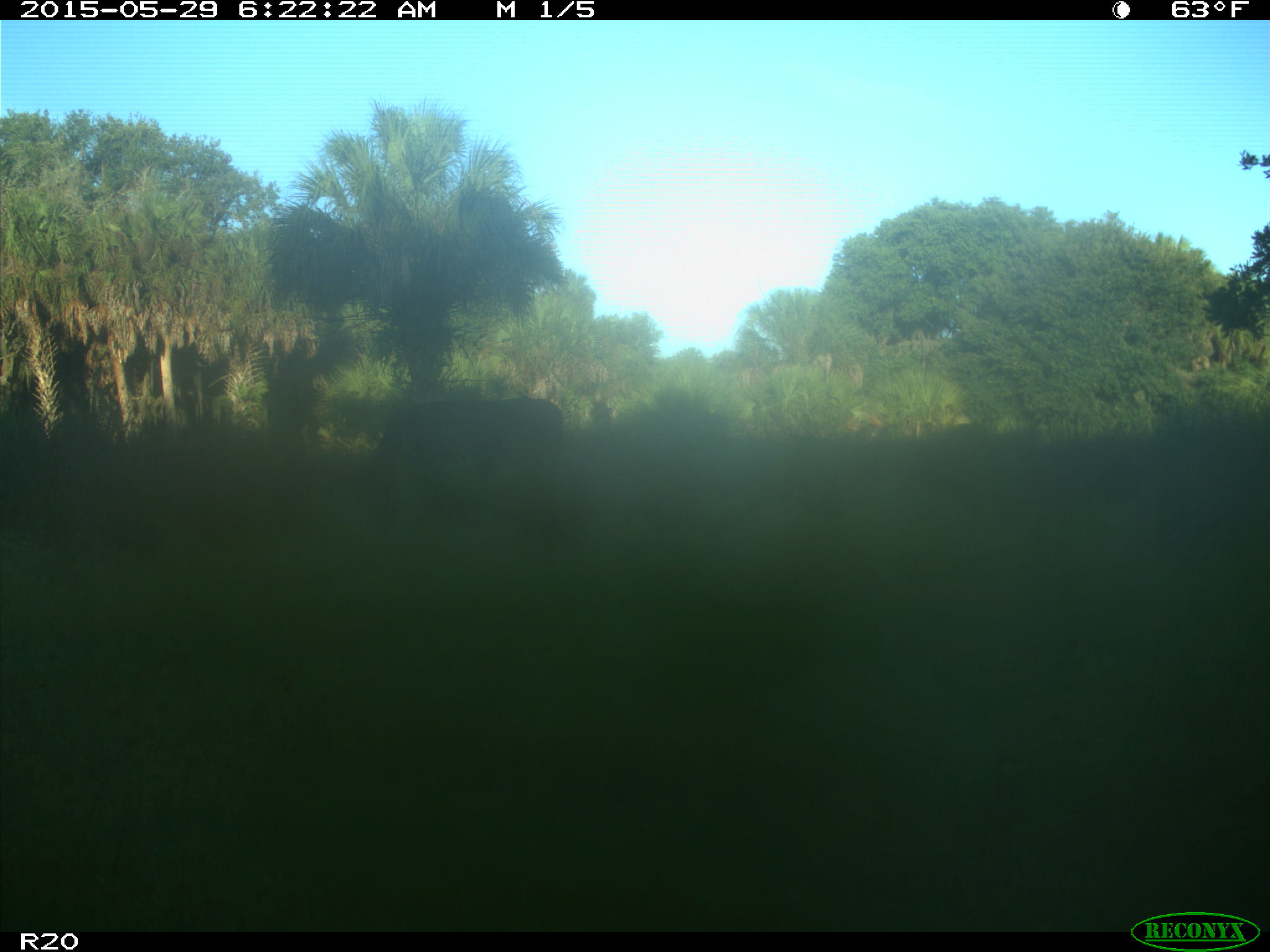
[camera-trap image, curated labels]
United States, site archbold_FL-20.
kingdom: Animalia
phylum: Chordata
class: Mammalia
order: Artiodactyla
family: Bovidae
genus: Bos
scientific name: Bos taurus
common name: domestic cow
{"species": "Bos taurus (domestic cow)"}